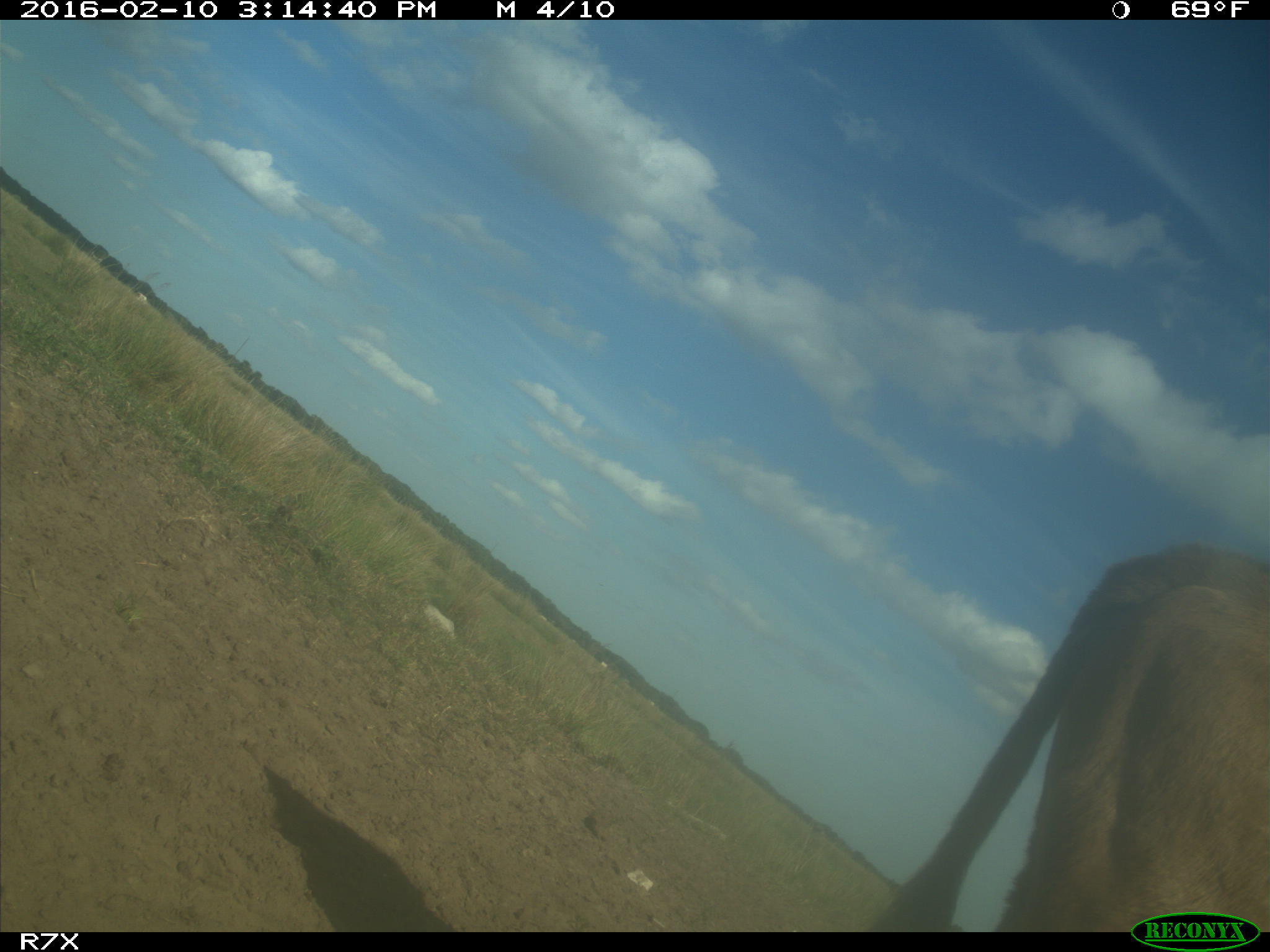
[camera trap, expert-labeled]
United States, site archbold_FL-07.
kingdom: Animalia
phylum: Chordata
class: Mammalia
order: Artiodactyla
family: Bovidae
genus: Bos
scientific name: Bos taurus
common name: domestic cow